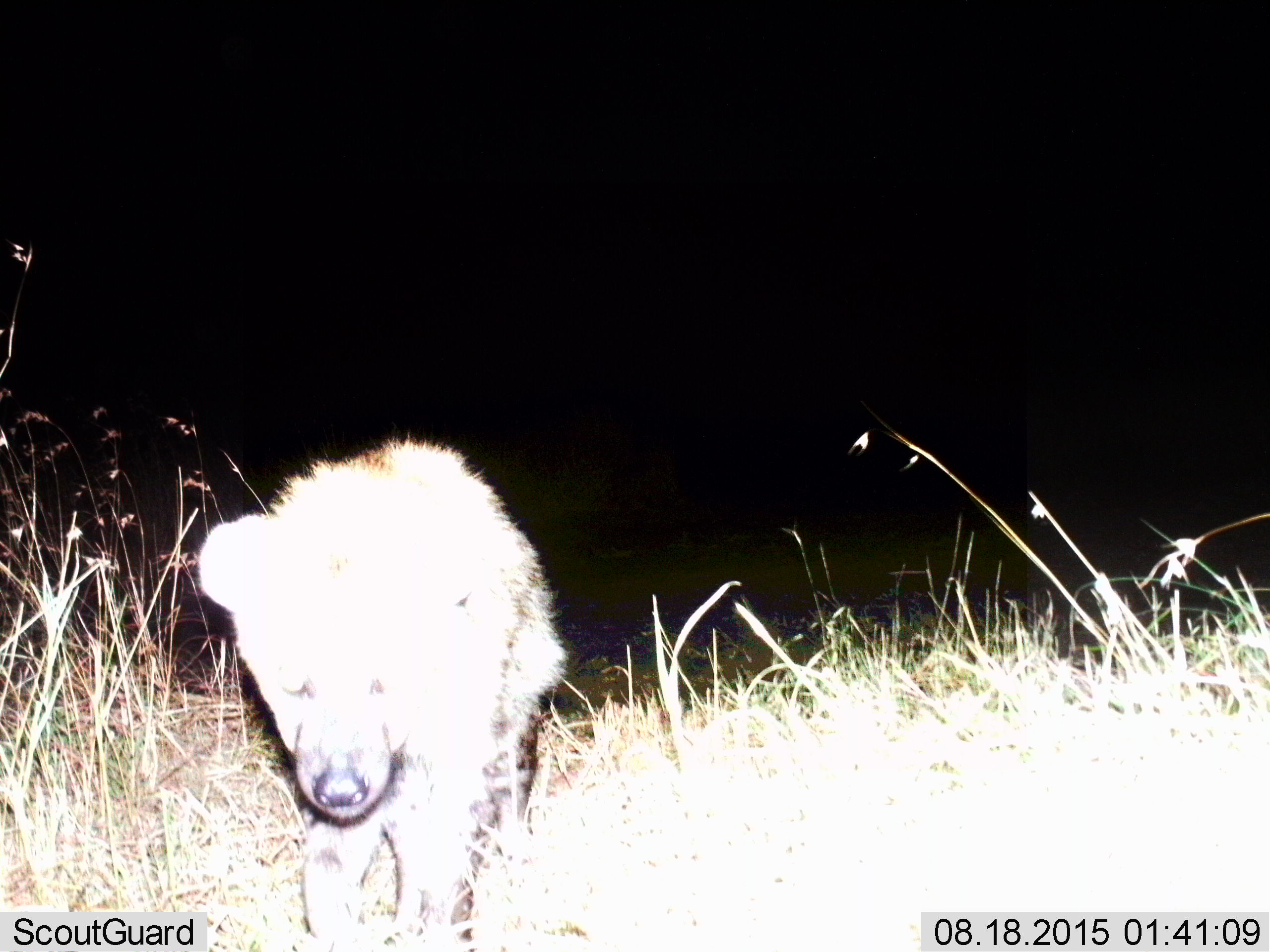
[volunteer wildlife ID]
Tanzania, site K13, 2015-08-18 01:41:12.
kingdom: Animalia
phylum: Chordata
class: Mammalia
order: Carnivora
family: Hyaenidae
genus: Crocuta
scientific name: Crocuta crocuta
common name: spotted hyena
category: hyenaspotted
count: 1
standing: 22%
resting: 0%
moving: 78%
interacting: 0%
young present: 22%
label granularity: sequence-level